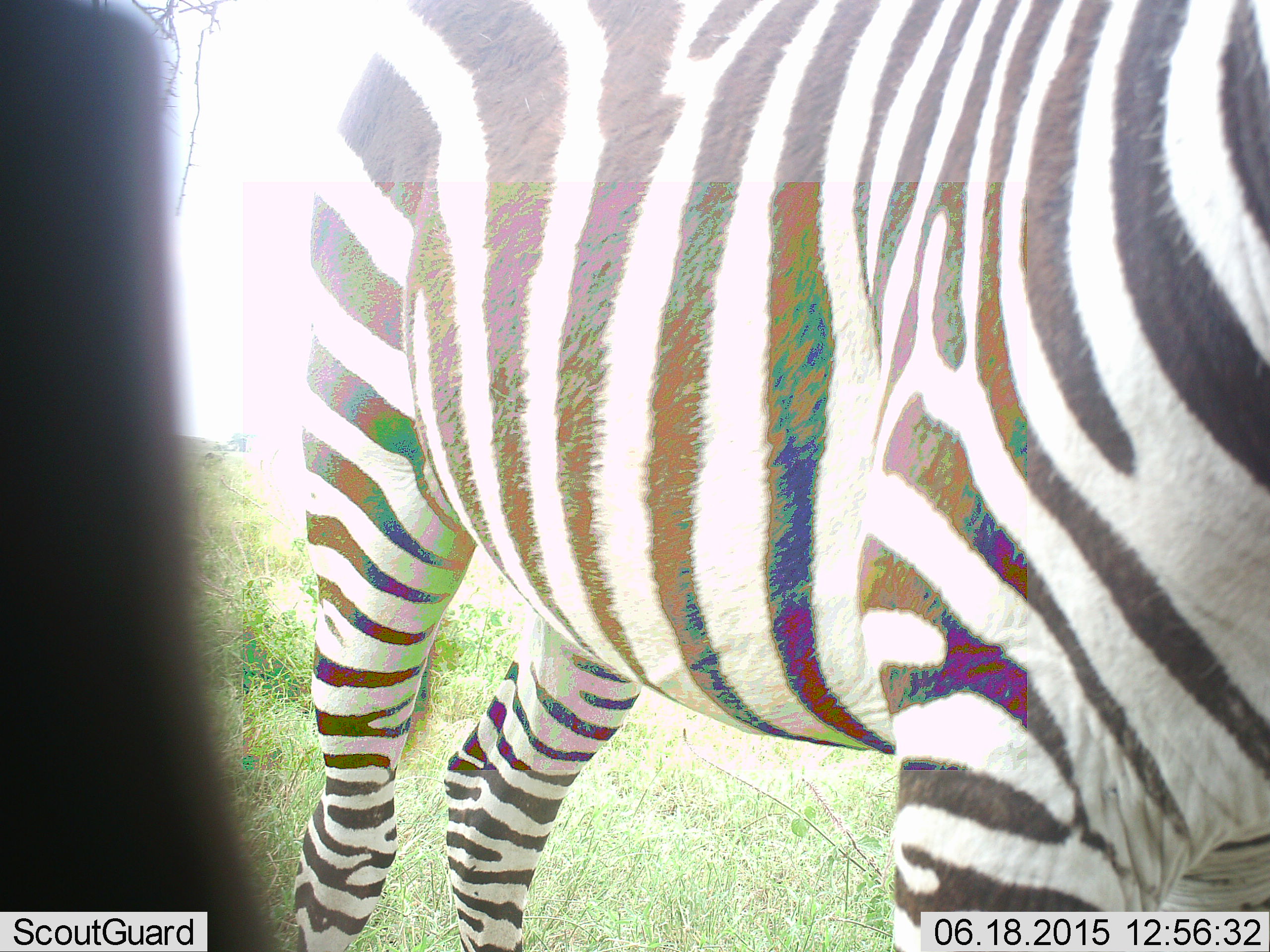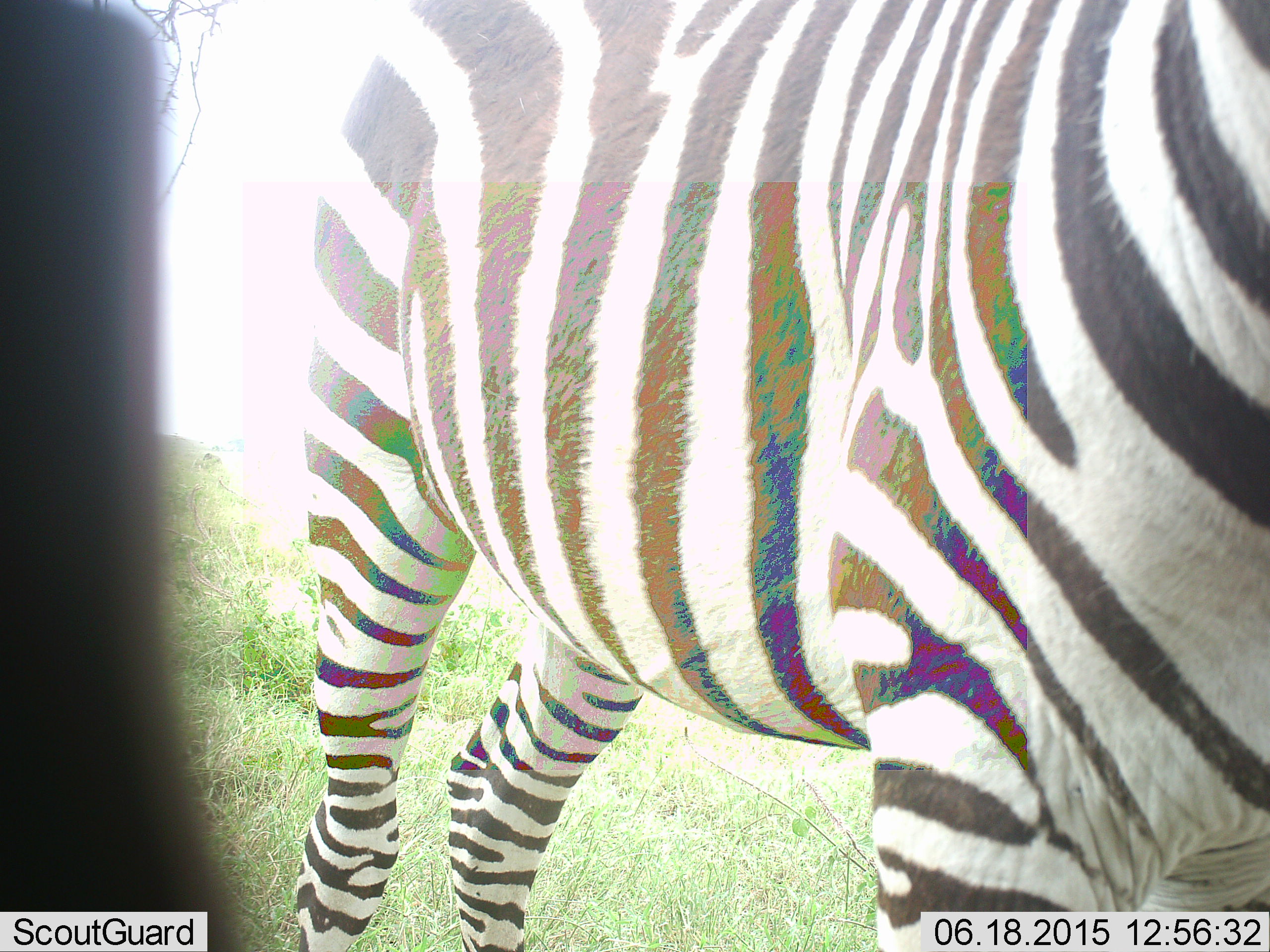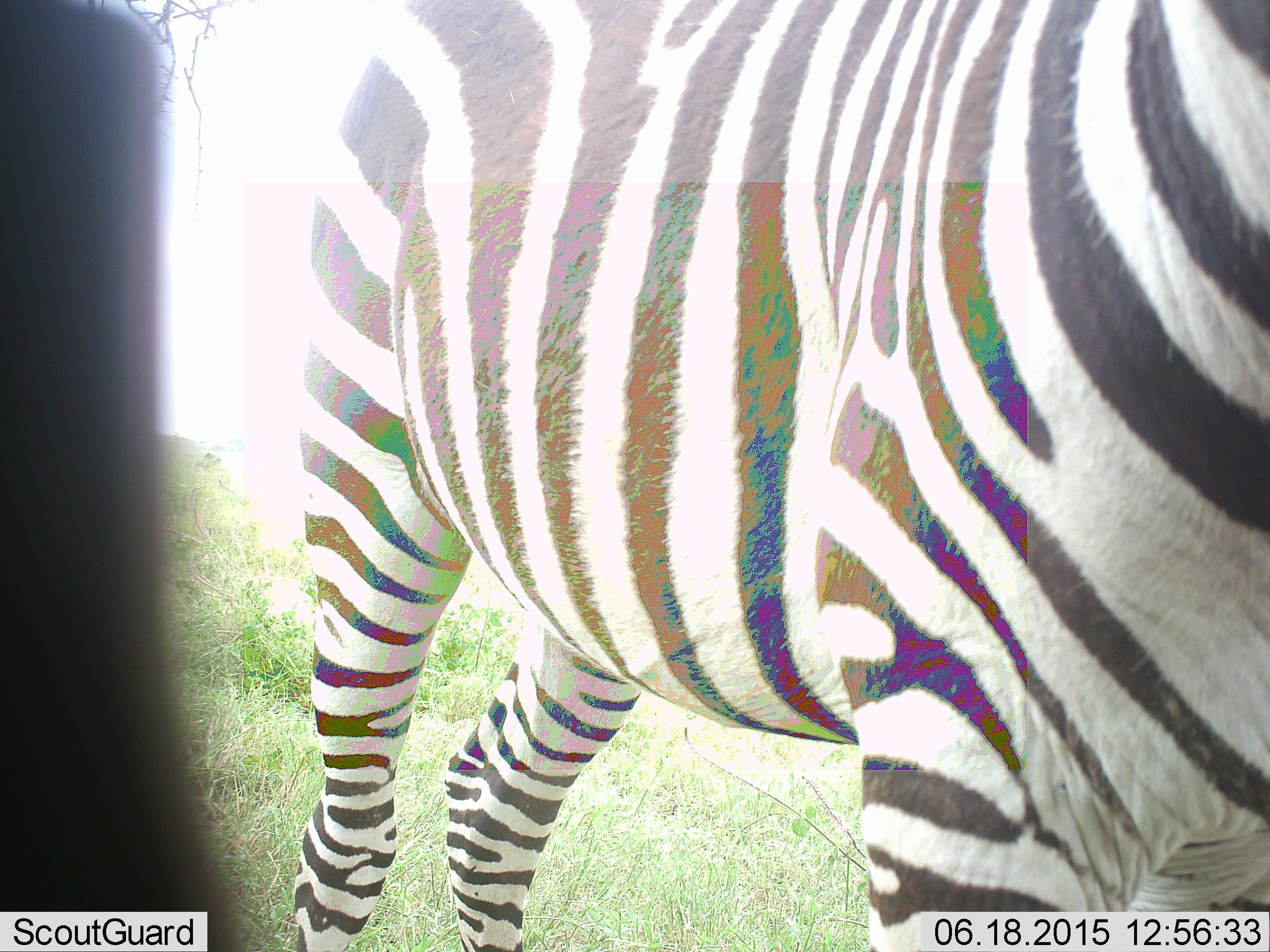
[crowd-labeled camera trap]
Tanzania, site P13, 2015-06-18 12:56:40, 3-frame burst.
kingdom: Animalia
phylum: Chordata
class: Mammalia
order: Perissodactyla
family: Equidae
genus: Equus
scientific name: Equus quagga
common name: plains zebra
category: zebra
Zebra (plains zebra) (Equus quagga), count 1. Behavior (volunteer vote fractions): standing 90%, resting 0%, moving 10%, interacting 0%. Young present (vote fraction): 0%. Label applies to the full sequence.